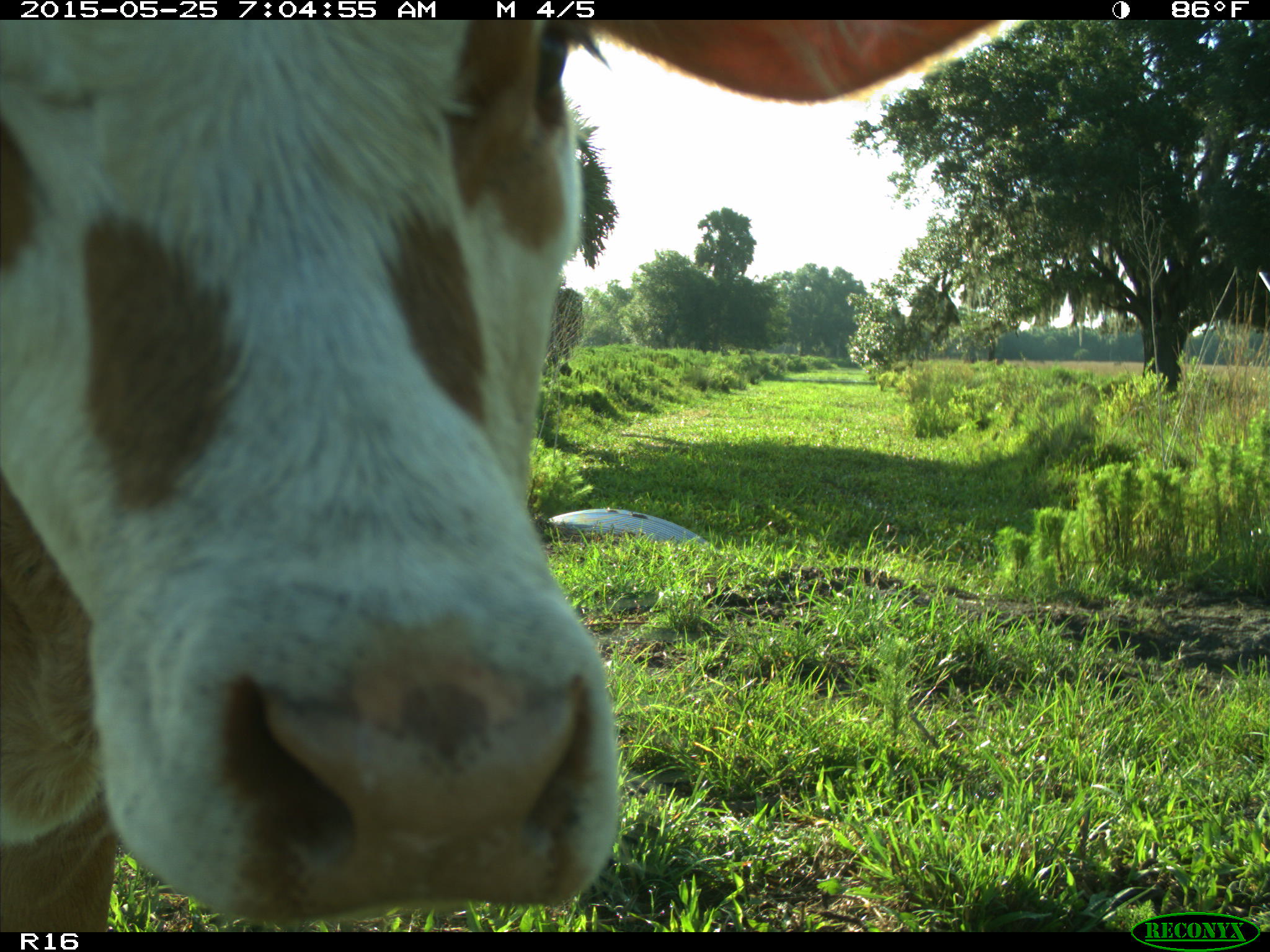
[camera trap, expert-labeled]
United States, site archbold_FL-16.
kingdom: Animalia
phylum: Chordata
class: Mammalia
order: Artiodactyla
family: Bovidae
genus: Bos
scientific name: Bos taurus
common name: domestic cow